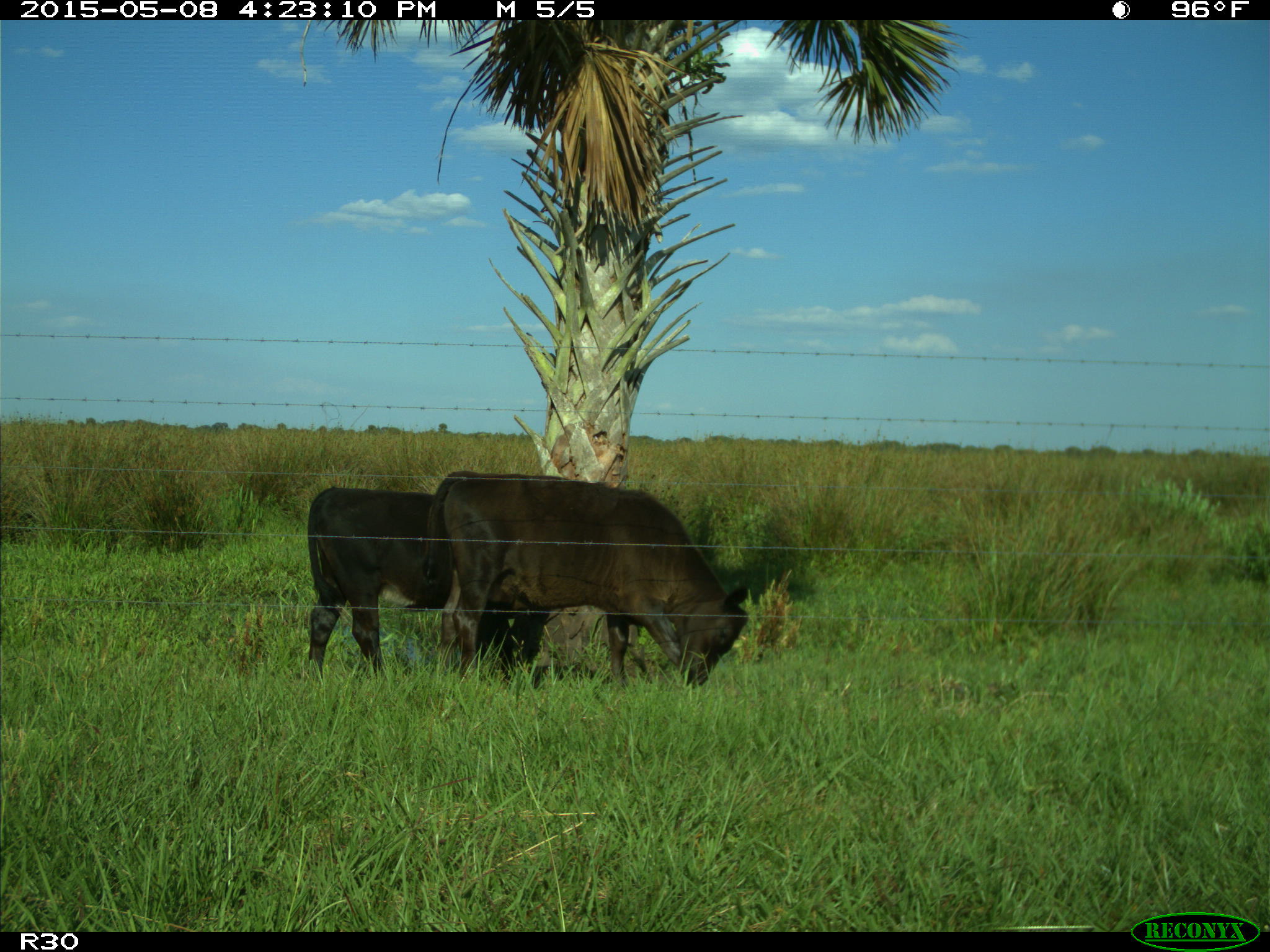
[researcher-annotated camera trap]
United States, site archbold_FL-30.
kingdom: Animalia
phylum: Chordata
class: Mammalia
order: Artiodactyla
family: Bovidae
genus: Bos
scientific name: Bos taurus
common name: domestic cow